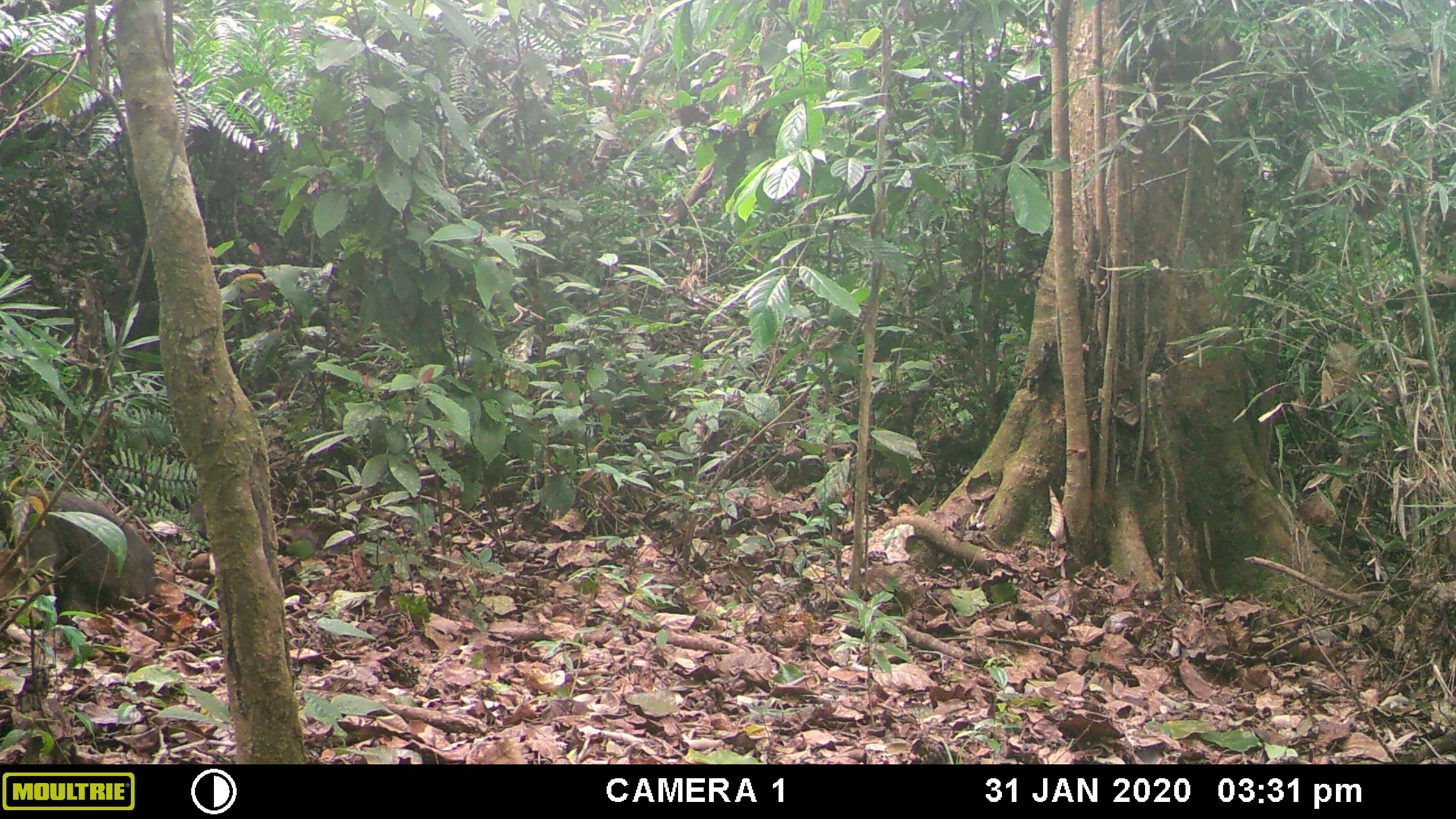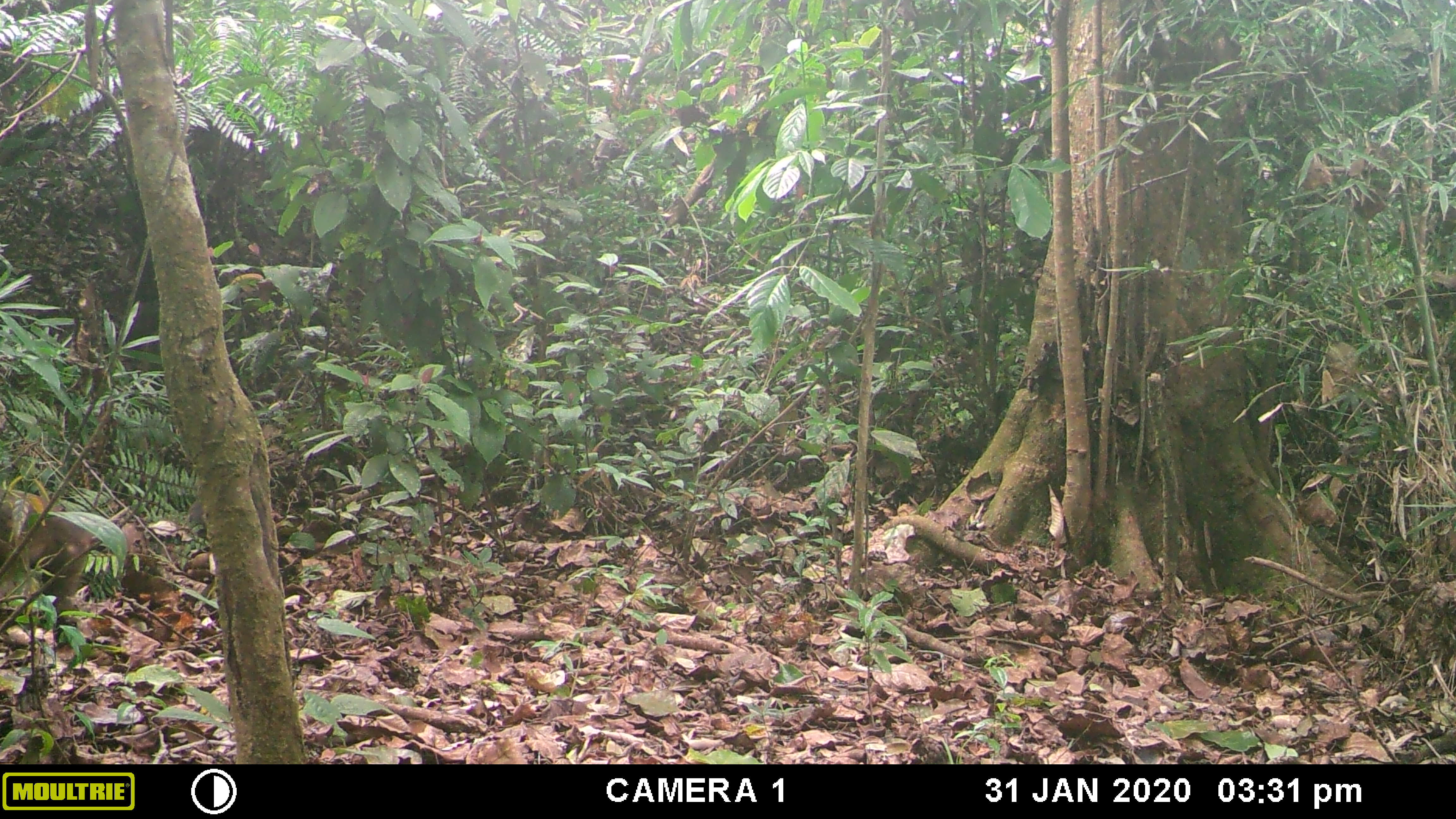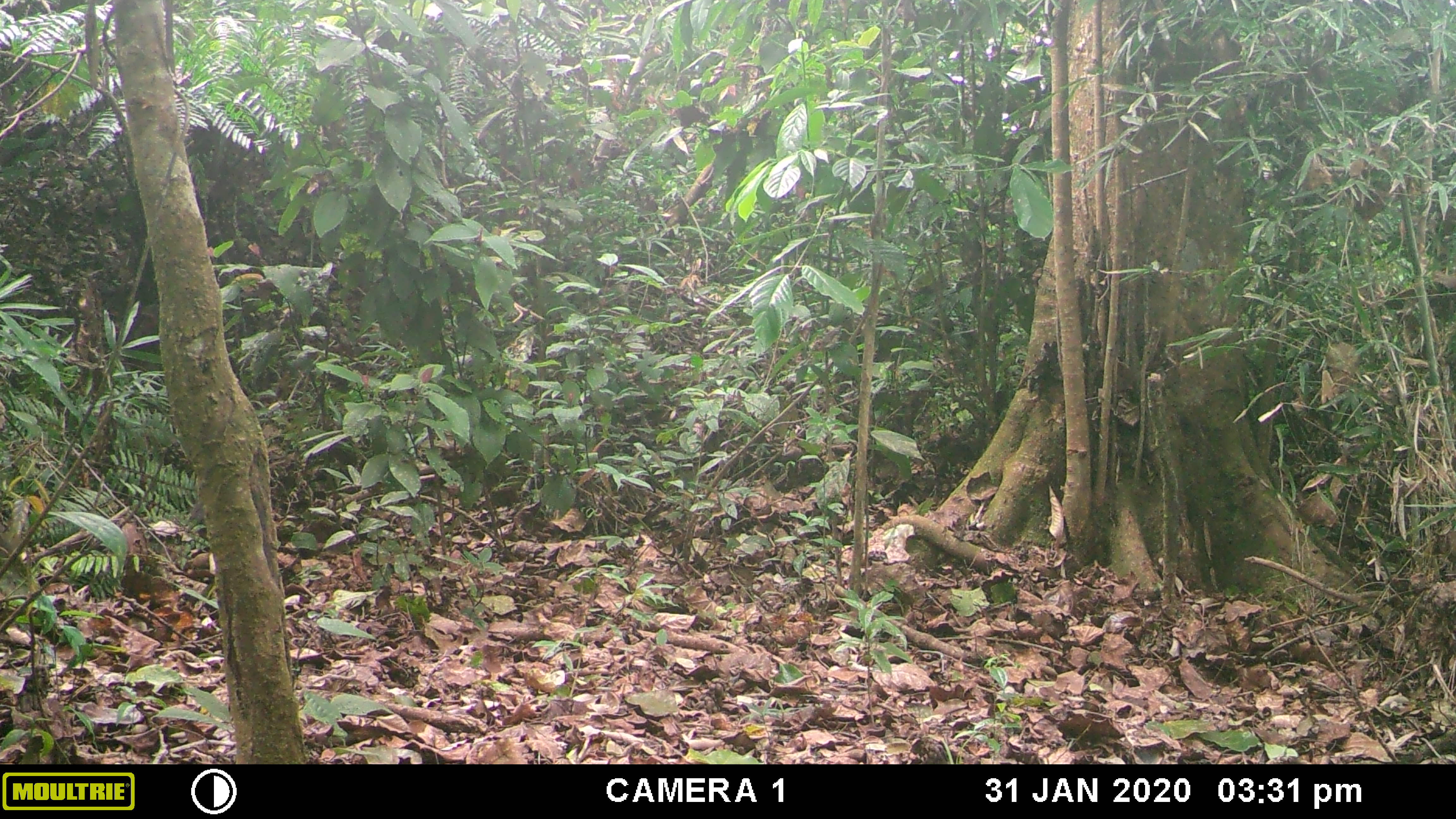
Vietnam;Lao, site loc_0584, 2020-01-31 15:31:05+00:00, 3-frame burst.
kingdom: Animalia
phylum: Chordata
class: Mammalia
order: Primates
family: Cercopithecidae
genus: Macaca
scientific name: Macaca arctoides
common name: stump-tailed macaque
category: stump tailed macaque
Stump tailed macaque (stump-tailed macaque) (Macaca arctoides). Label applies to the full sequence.